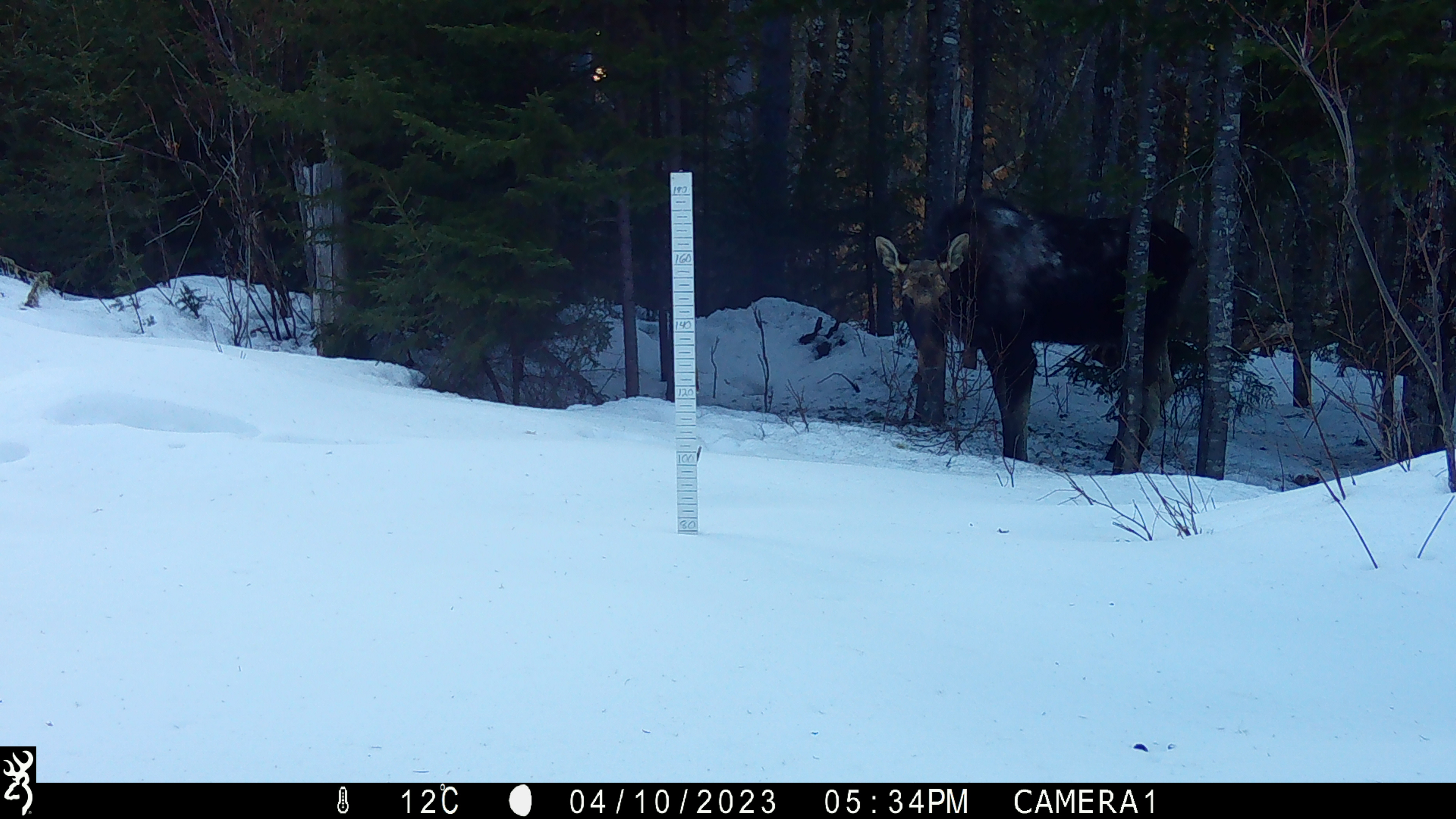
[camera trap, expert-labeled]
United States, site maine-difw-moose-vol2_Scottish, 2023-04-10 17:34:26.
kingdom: Animalia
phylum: Chordata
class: Mammalia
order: Artiodactyla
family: Cervidae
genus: Alces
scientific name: Alces alces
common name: moose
Moose (Alces alces).